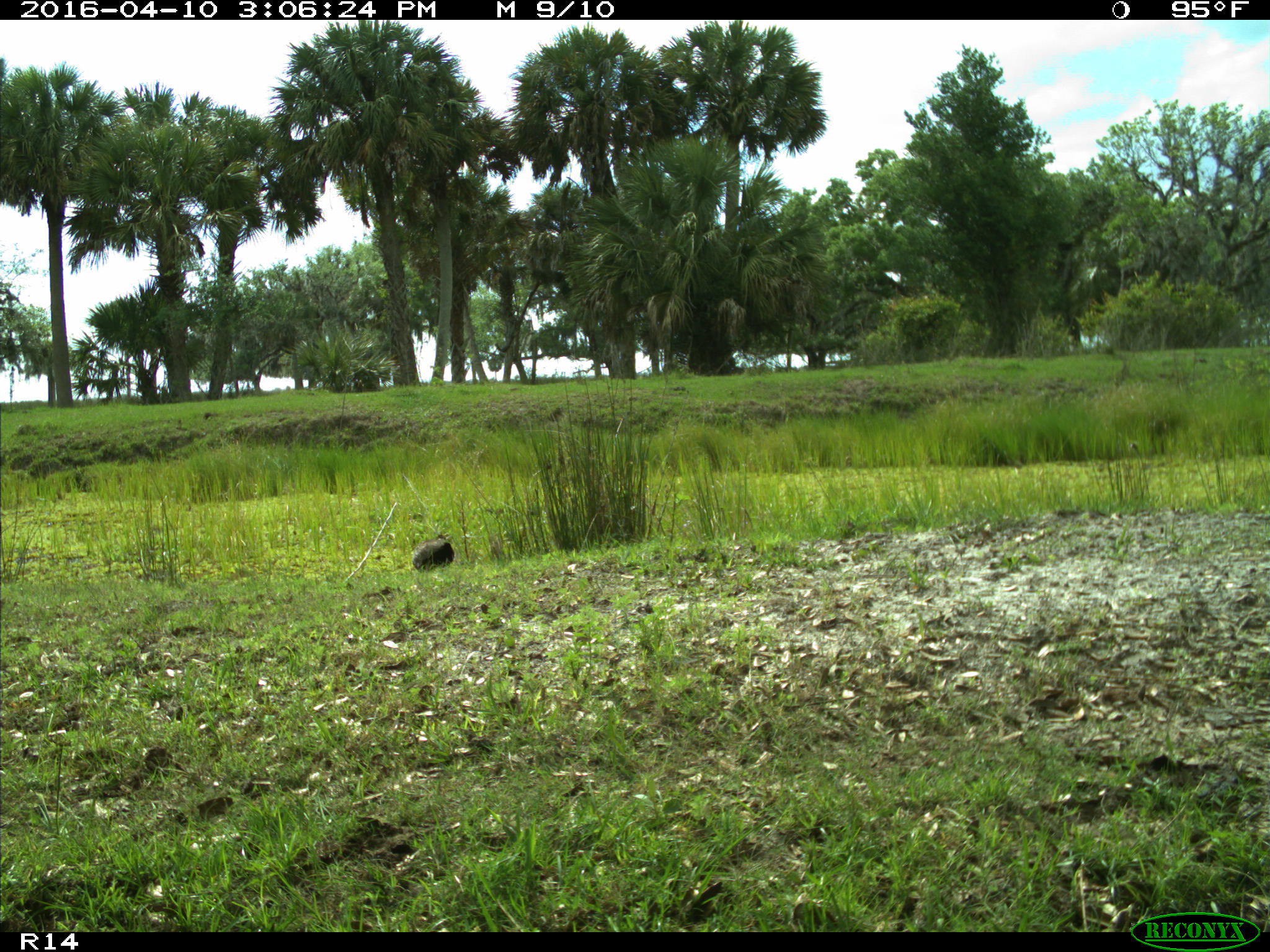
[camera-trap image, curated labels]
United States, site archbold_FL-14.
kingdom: Animalia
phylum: Chordata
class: Aves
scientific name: Aves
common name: birds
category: unidentified bird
Unidentified bird (birds) (Aves).